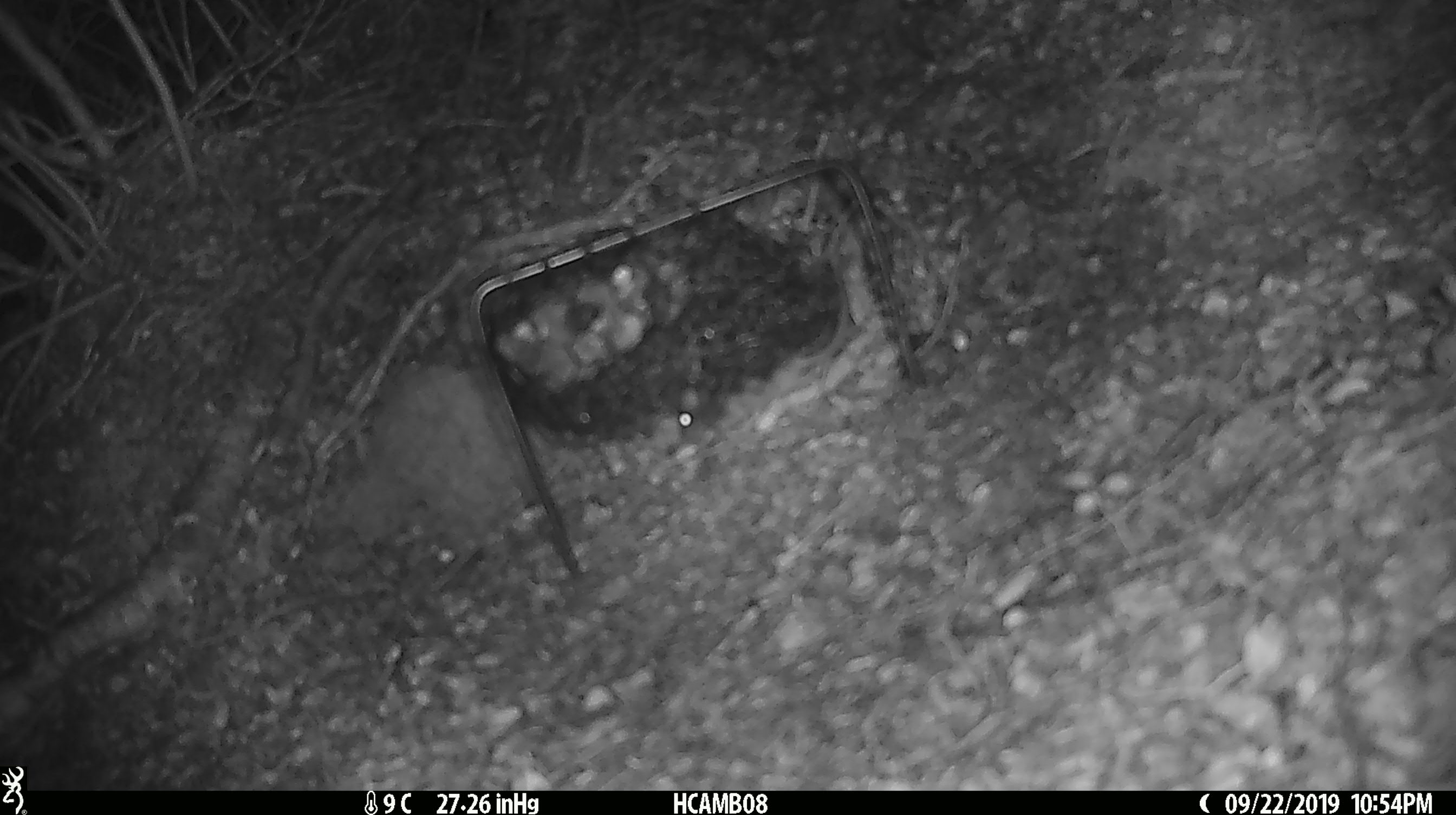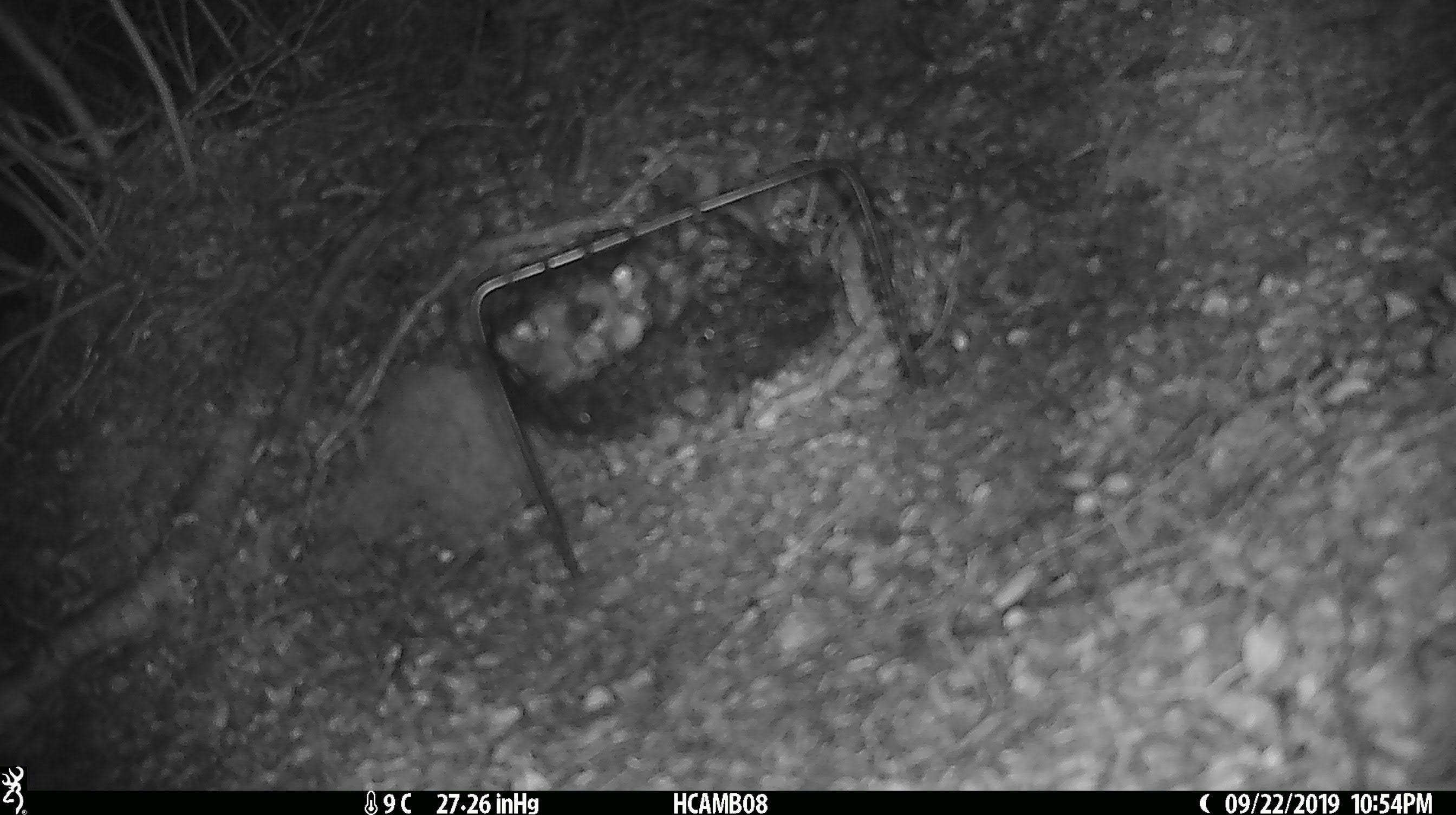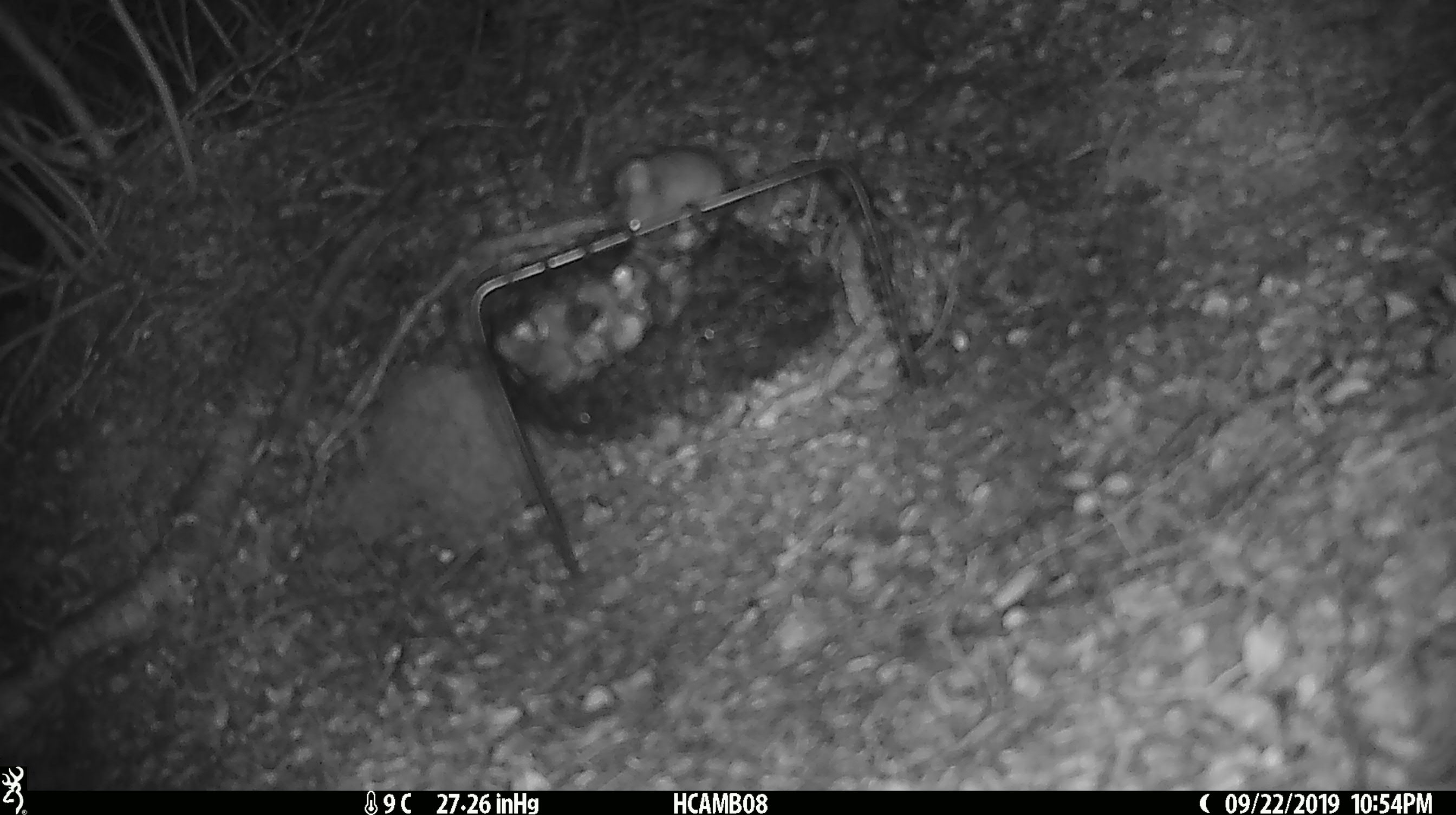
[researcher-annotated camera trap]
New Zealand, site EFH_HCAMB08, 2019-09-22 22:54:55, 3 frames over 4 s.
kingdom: Animalia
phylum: Chordata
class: Mammalia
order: Rodentia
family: Muridae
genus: Mus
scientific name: Mus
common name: mouse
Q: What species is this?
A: Mouse (Mus).